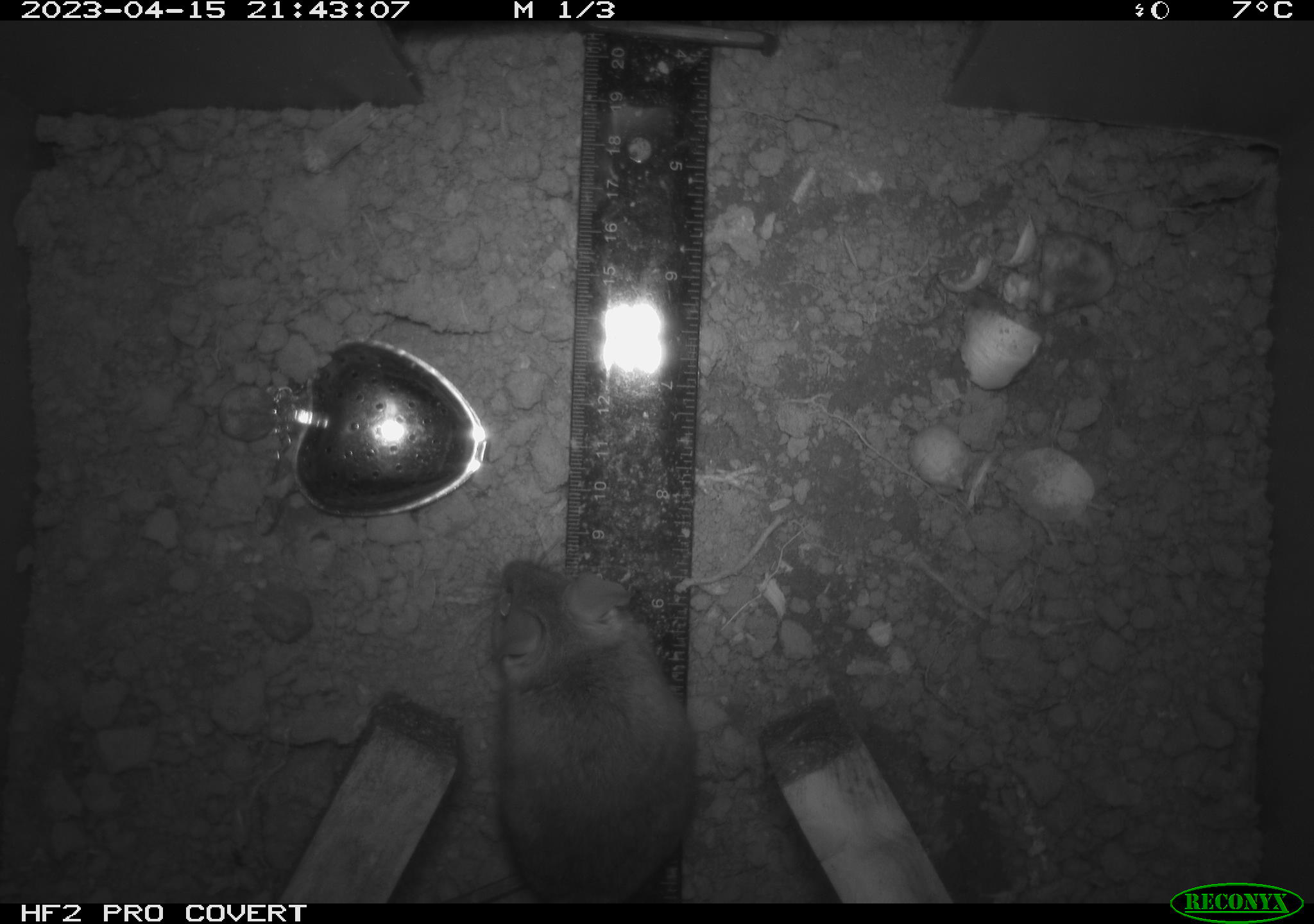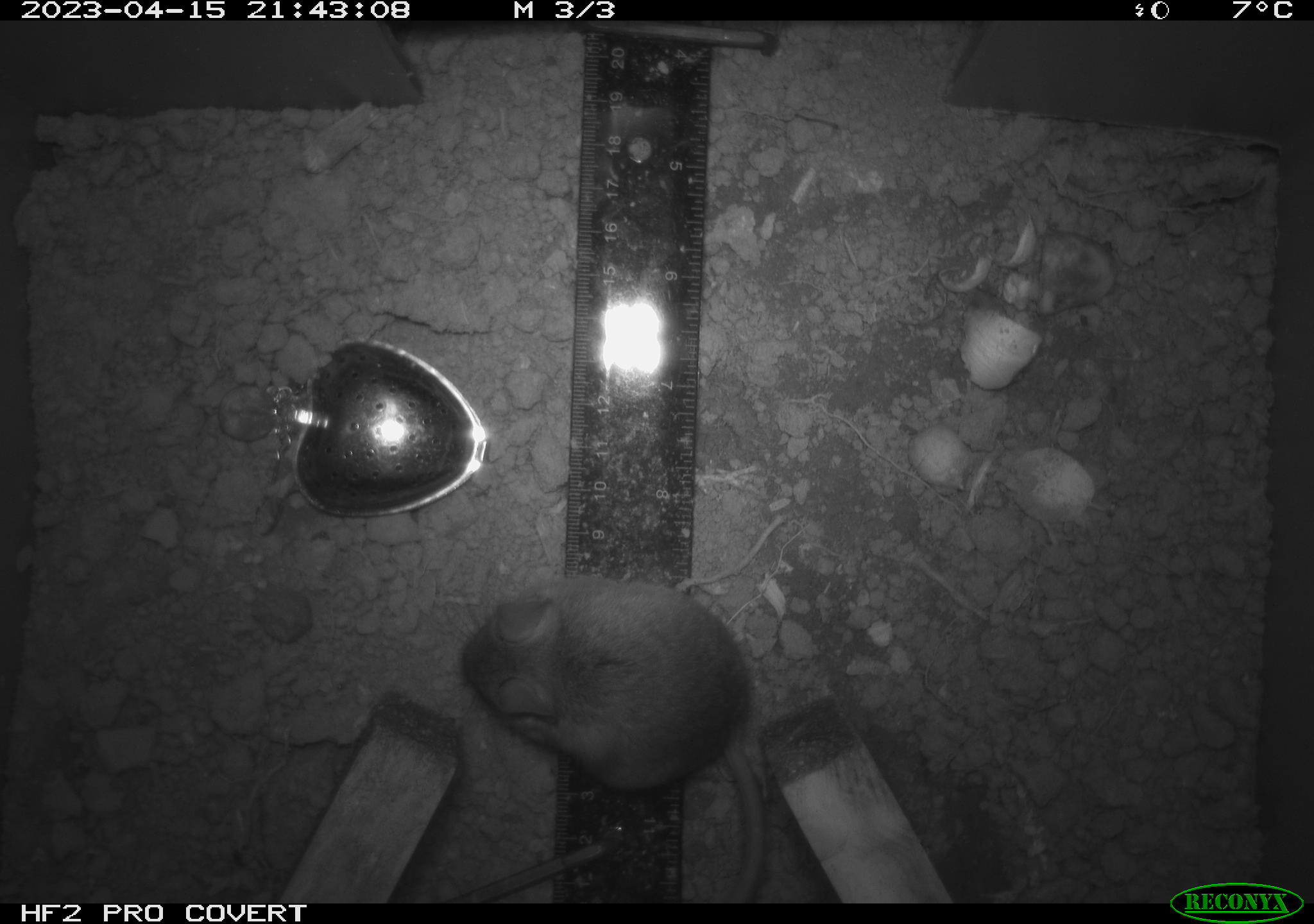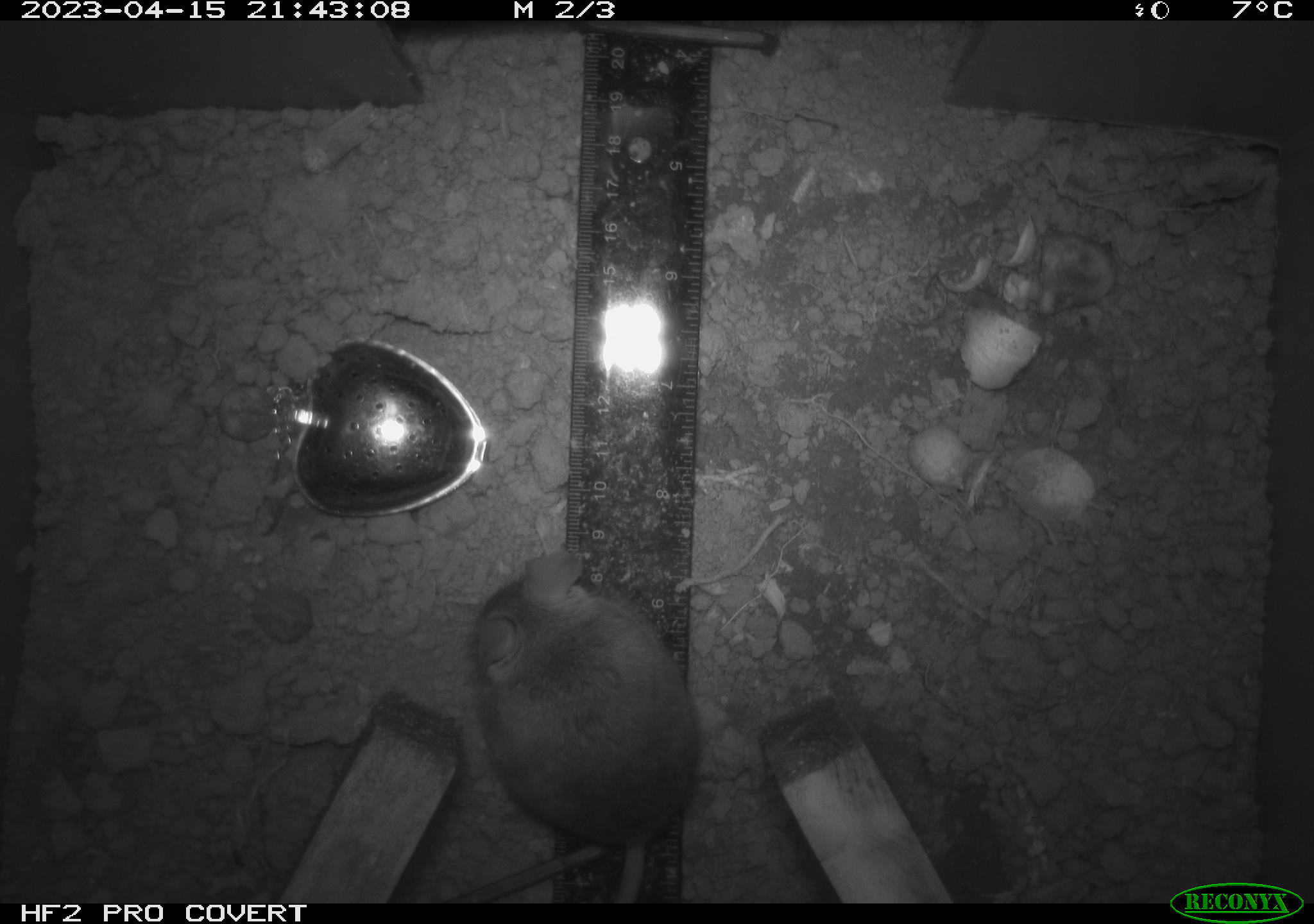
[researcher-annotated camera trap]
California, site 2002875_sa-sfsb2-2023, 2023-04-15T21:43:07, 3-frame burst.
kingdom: Animalia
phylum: Chordata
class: Mammalia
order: Rodentia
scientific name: Rodentia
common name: mouse species